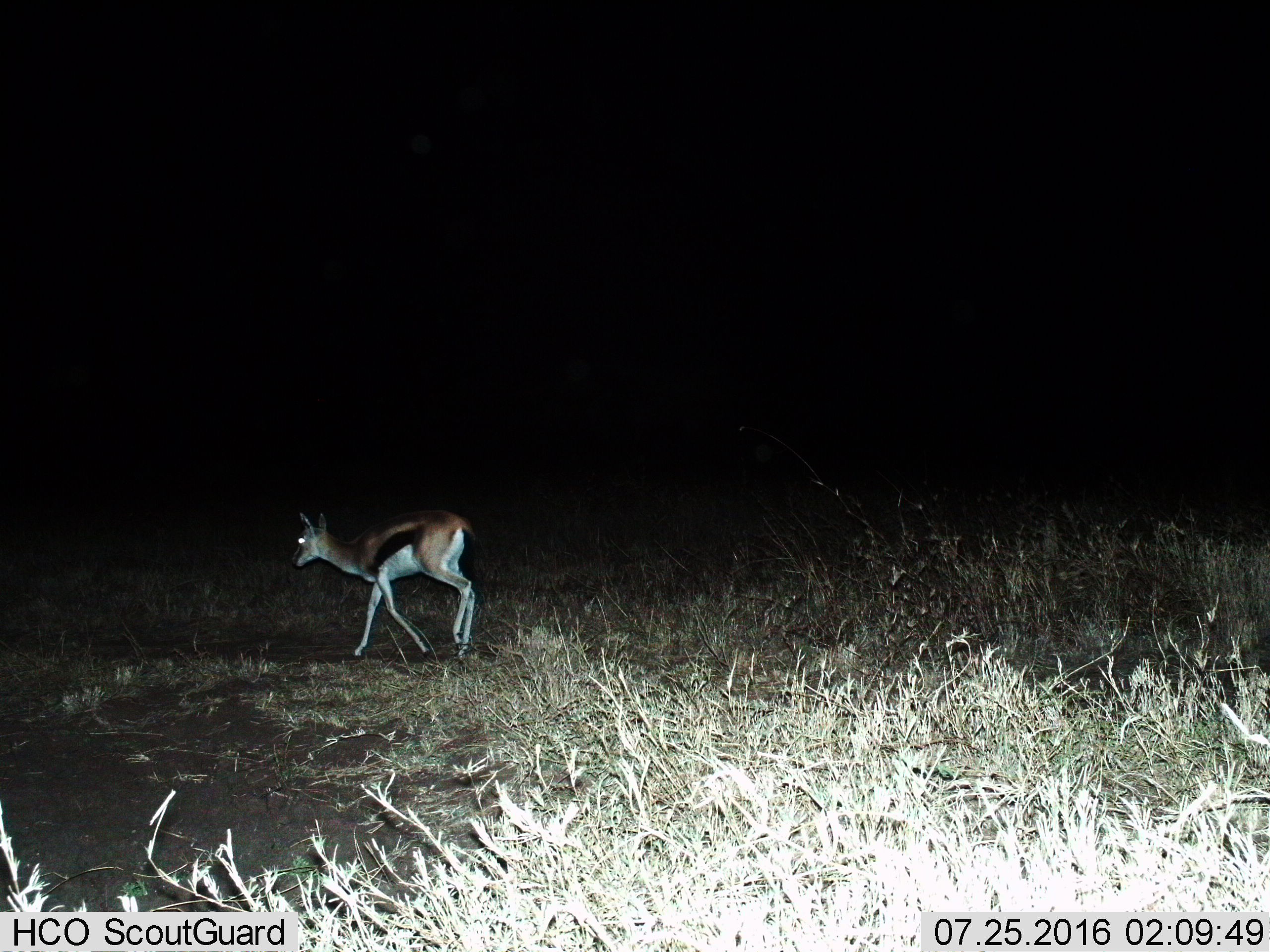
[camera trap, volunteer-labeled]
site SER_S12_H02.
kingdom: Animalia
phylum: Chordata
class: Mammalia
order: Artiodactyla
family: Bovidae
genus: Eudorcas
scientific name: Eudorcas thomsonii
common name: thomson's gazelle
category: gazellethomsons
Gazellethomsons (thomson's gazelle) (Eudorcas thomsonii), count 1. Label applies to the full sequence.